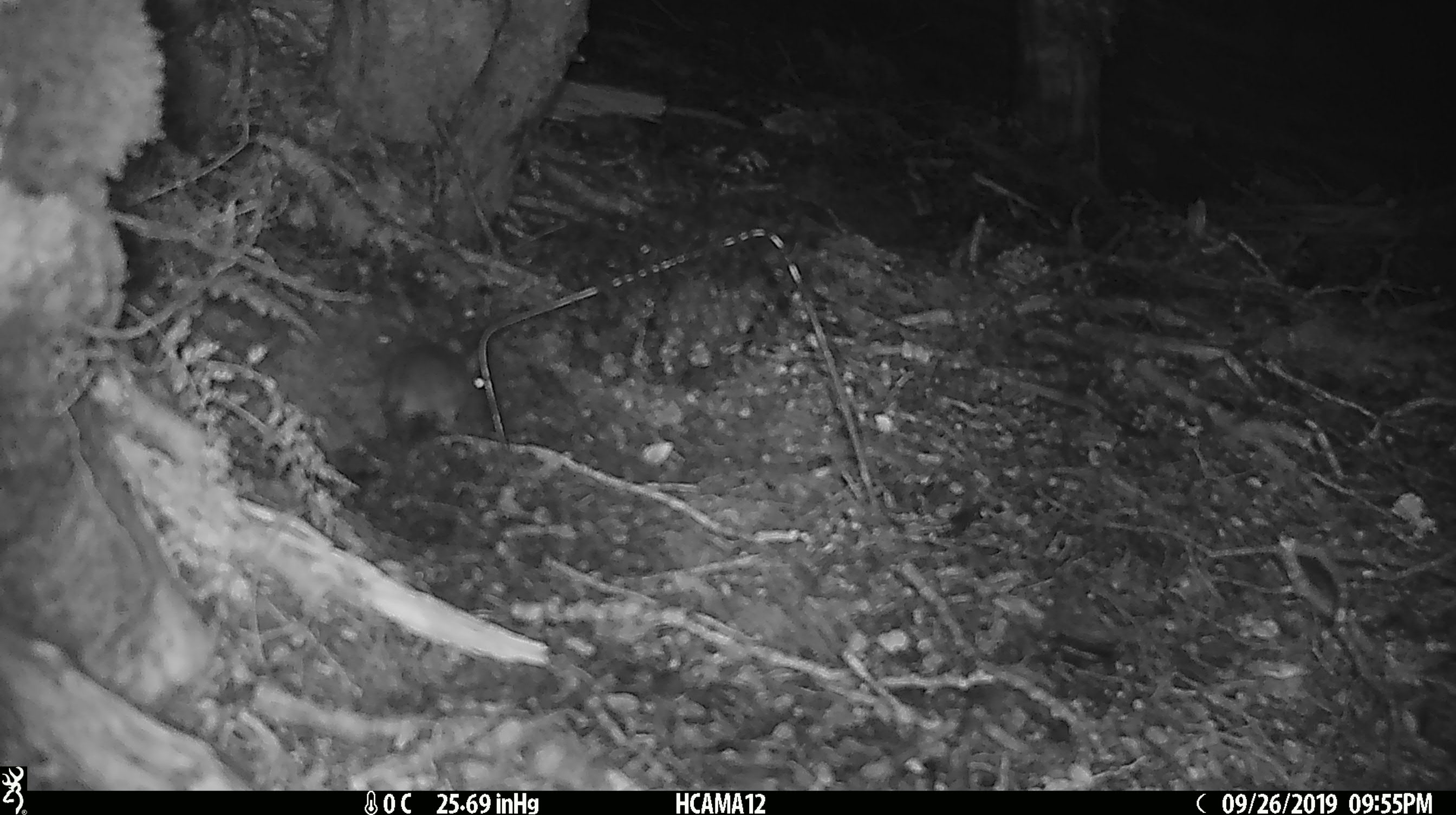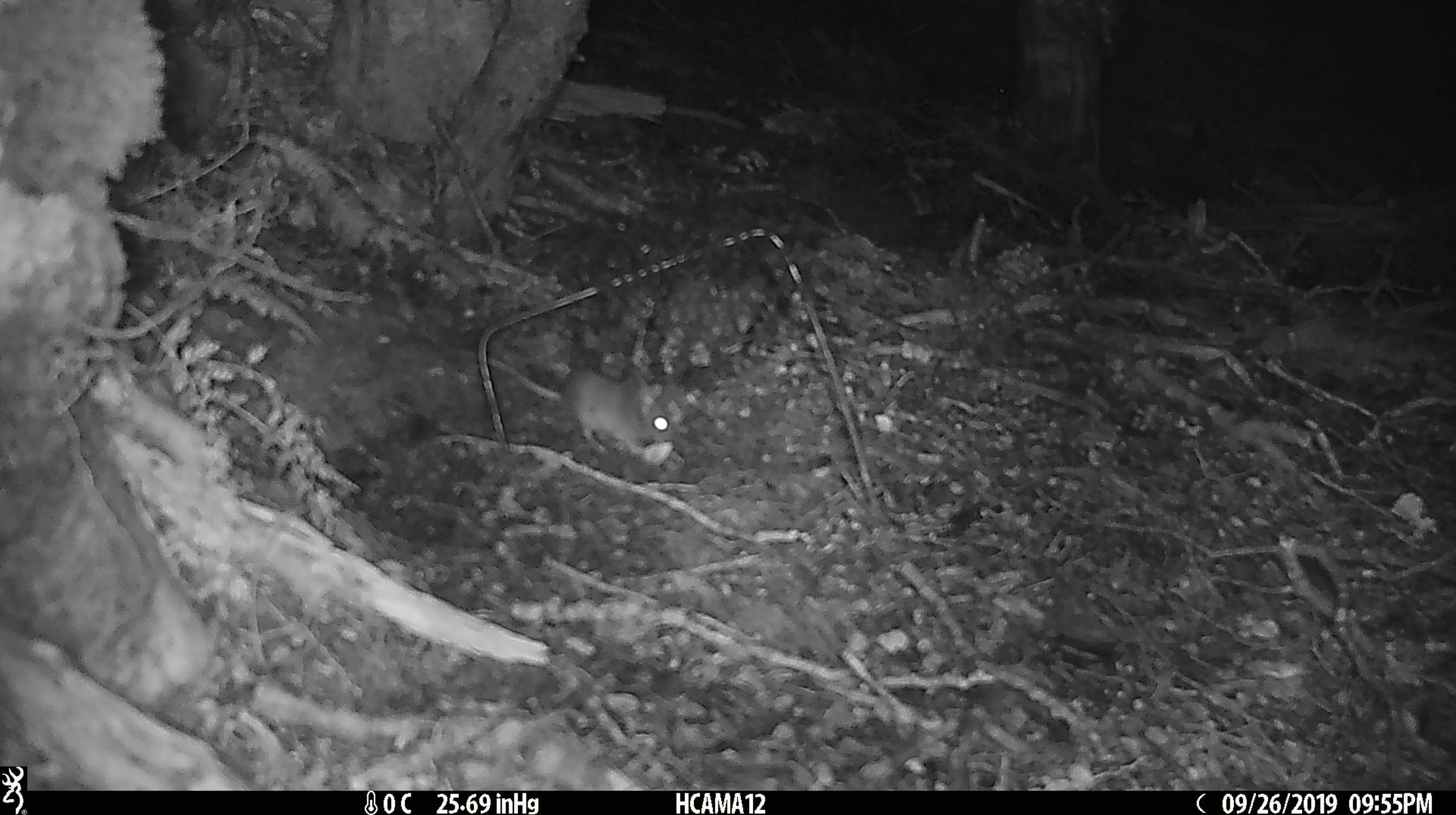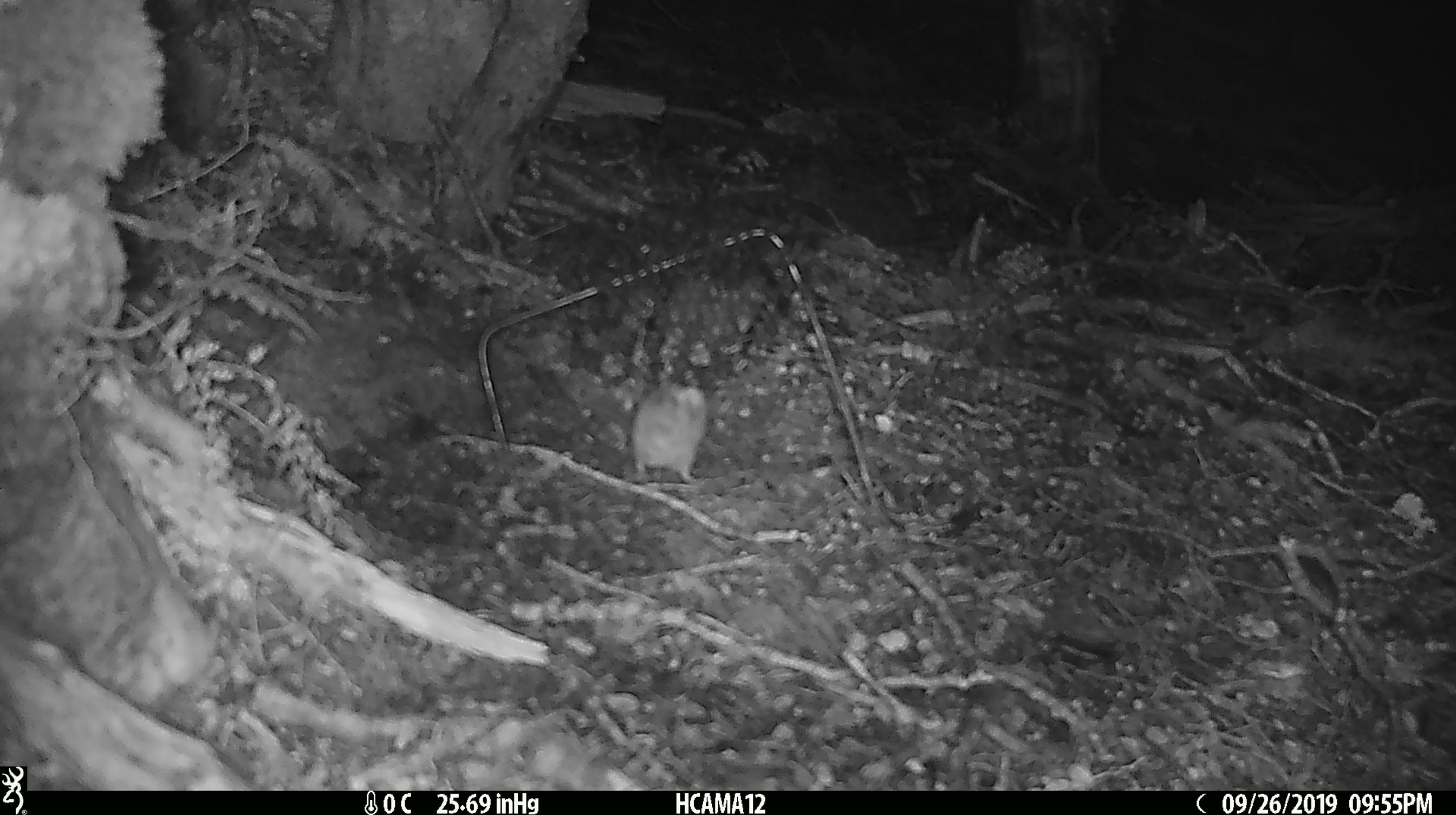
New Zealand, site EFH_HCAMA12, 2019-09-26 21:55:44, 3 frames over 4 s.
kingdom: Animalia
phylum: Chordata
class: Mammalia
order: Rodentia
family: Muridae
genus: Mus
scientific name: Mus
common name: mouse